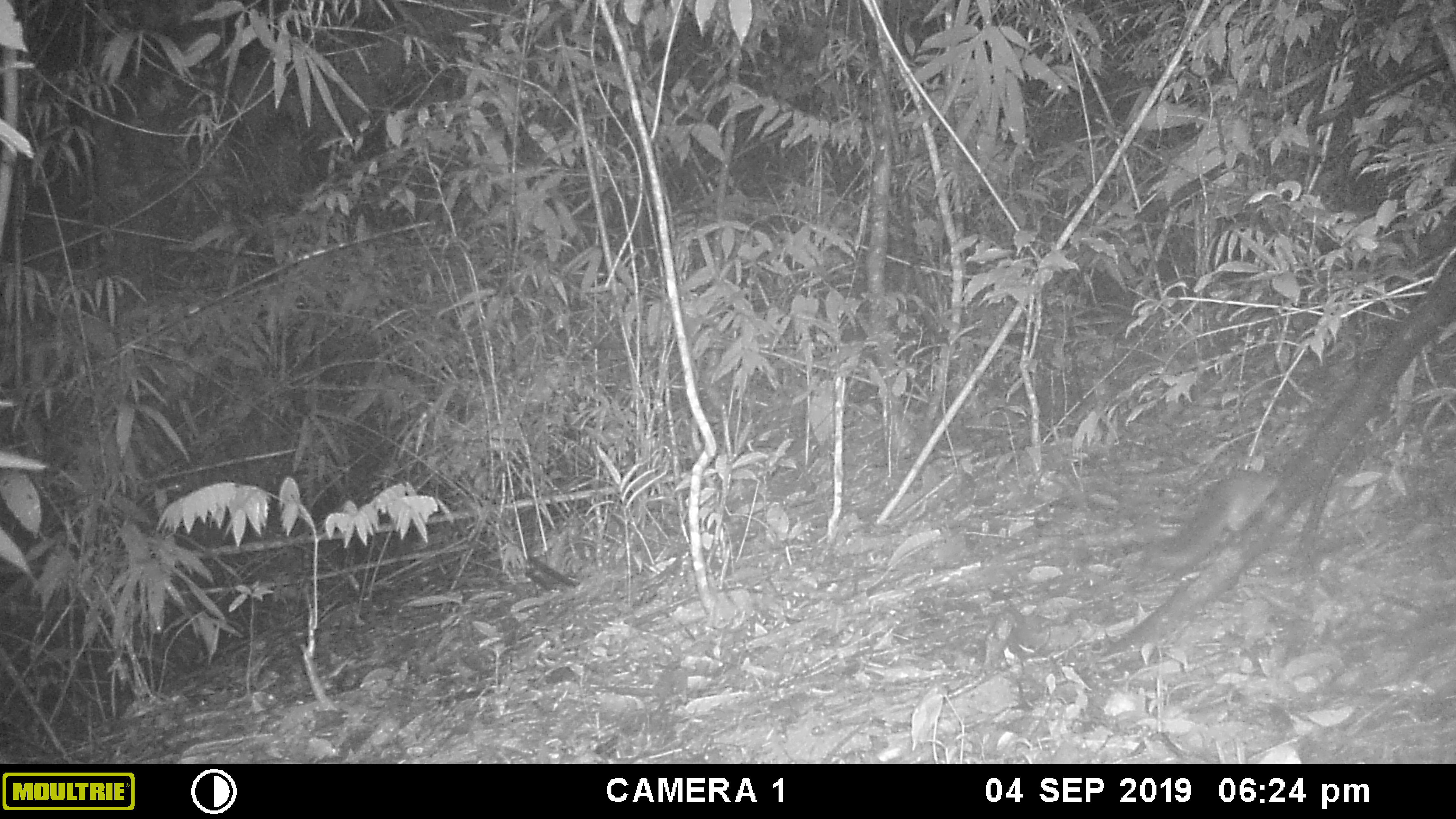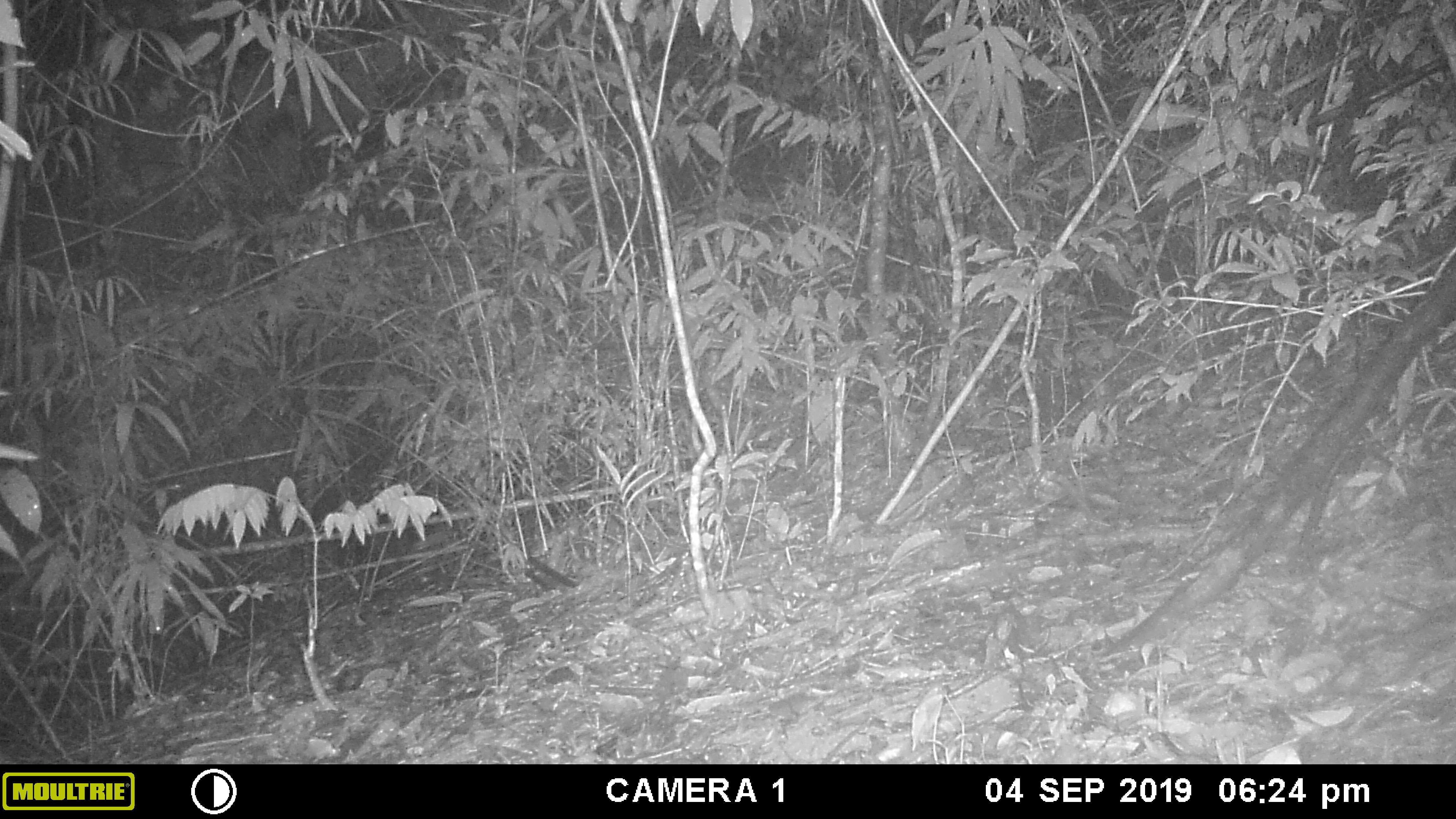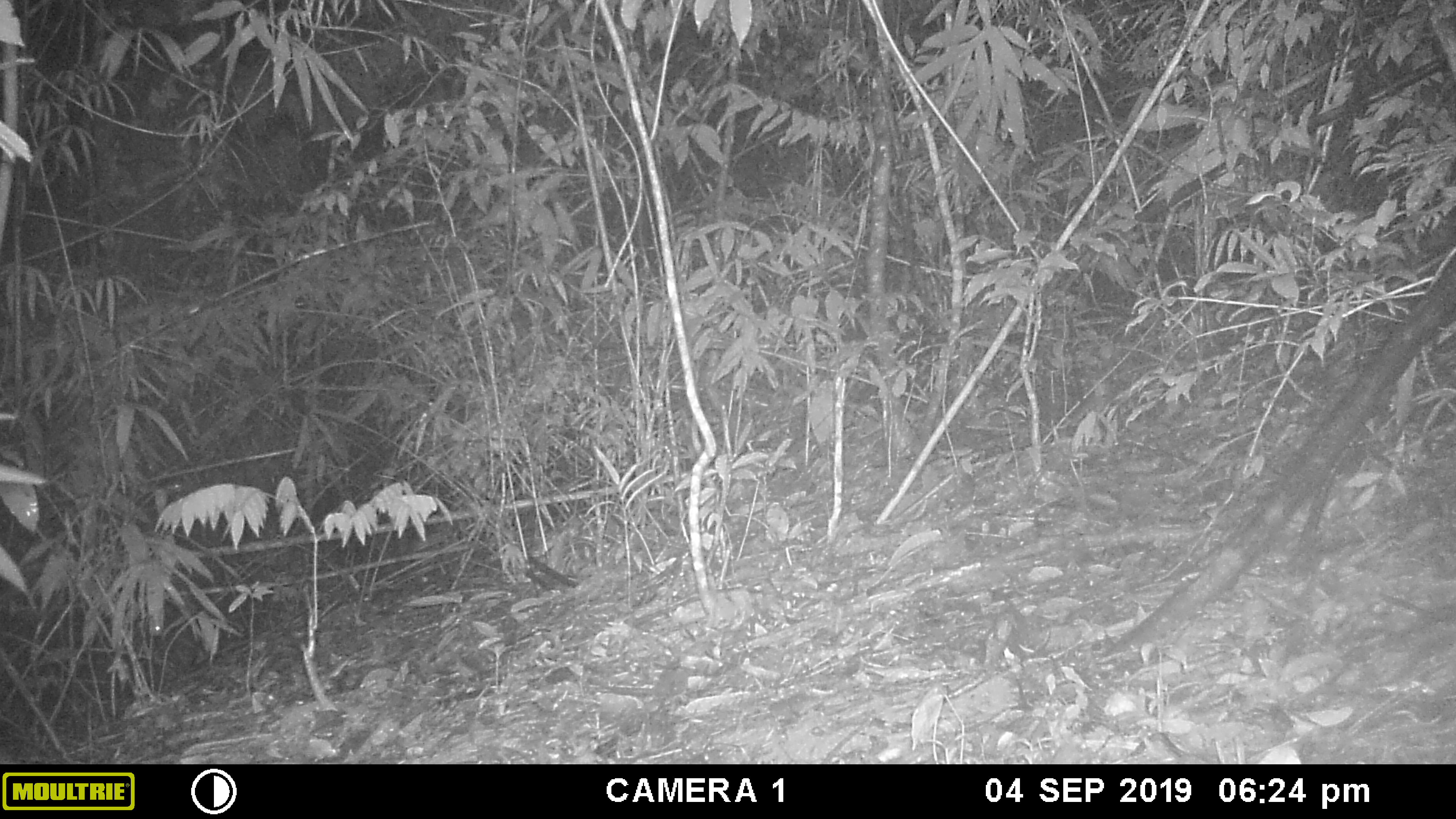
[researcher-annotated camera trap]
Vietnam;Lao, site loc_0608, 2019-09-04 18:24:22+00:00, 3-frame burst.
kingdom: Animalia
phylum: Chordata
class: Mammalia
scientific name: Mammalia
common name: mammal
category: unidentified small mammal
Unidentified small mammal (mammal) (Mammalia). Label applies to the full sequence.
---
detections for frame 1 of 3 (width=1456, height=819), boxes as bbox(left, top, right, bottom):
unidentified small mammal: bbox(1144, 470, 1279, 571)